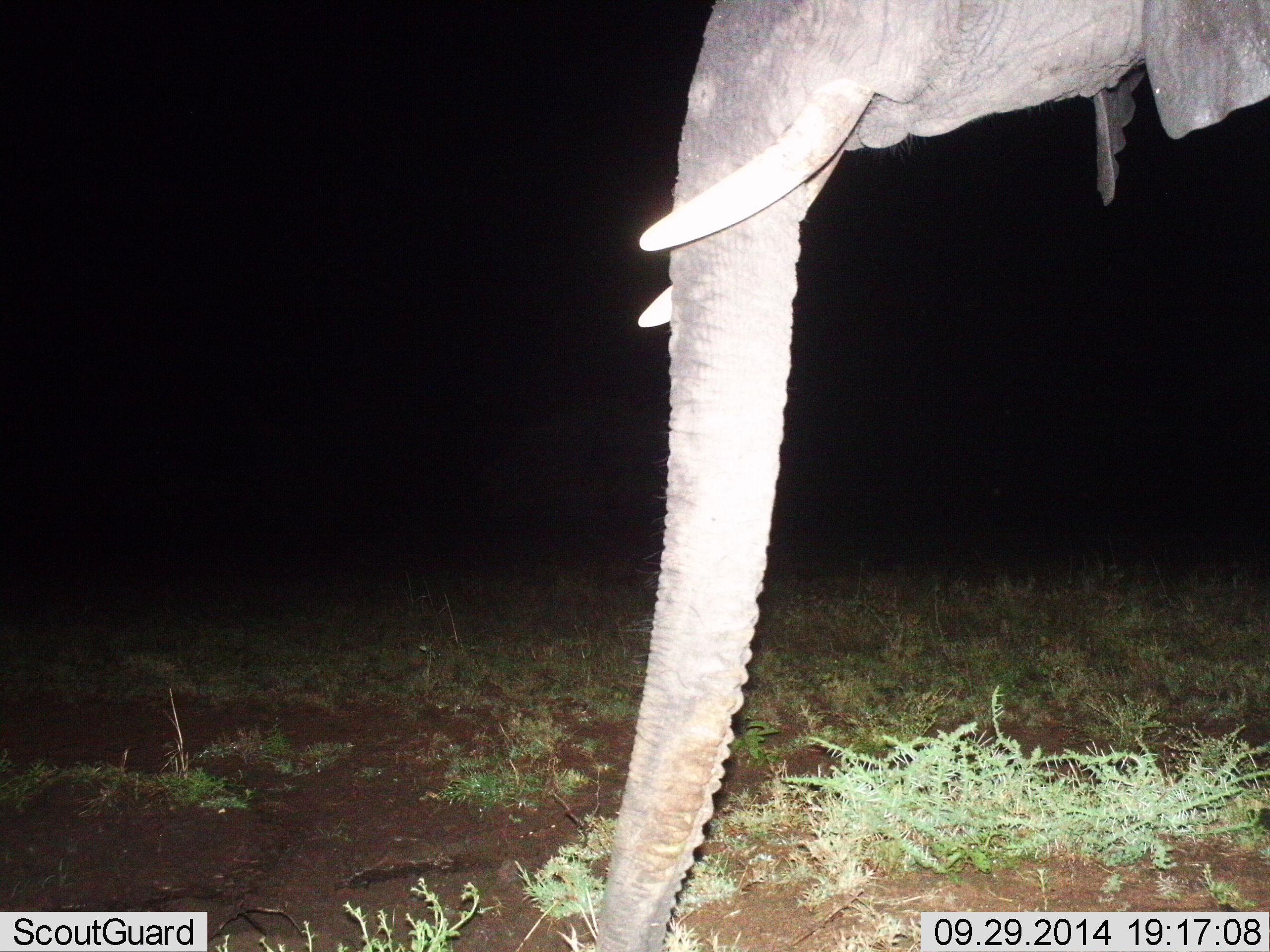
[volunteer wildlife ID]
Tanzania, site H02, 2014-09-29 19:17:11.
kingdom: Animalia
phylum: Chordata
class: Mammalia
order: Proboscidea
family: Elephantidae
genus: Loxodonta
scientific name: Loxodonta africana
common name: african bush elephant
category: elephant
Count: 1.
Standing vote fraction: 100%.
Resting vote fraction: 0%.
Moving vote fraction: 0%.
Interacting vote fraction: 0%.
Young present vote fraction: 0%.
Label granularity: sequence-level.